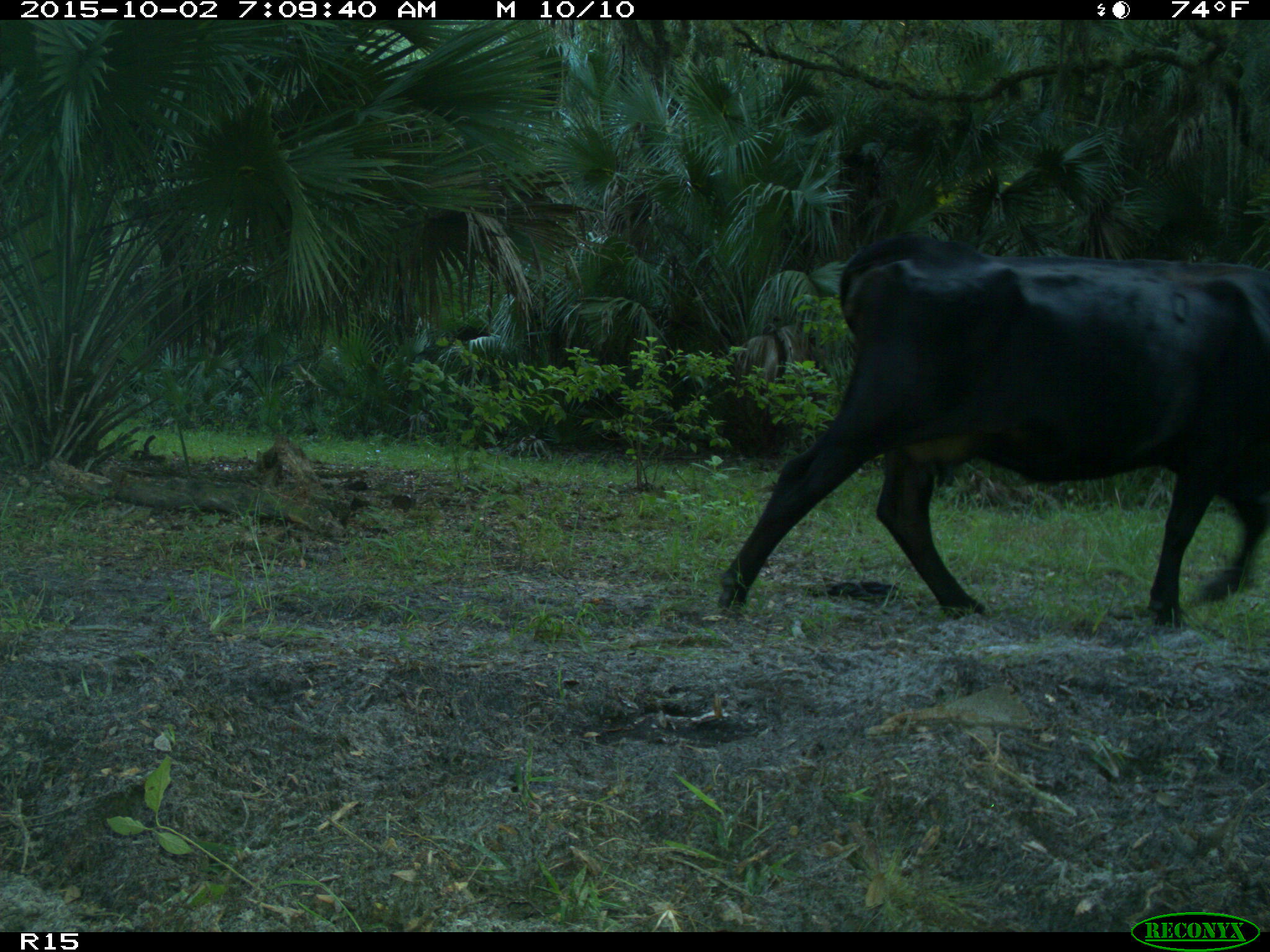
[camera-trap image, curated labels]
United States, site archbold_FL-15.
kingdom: Animalia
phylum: Chordata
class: Mammalia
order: Artiodactyla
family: Bovidae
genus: Bos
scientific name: Bos taurus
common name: domestic cow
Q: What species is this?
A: Bos taurus (domestic cow).